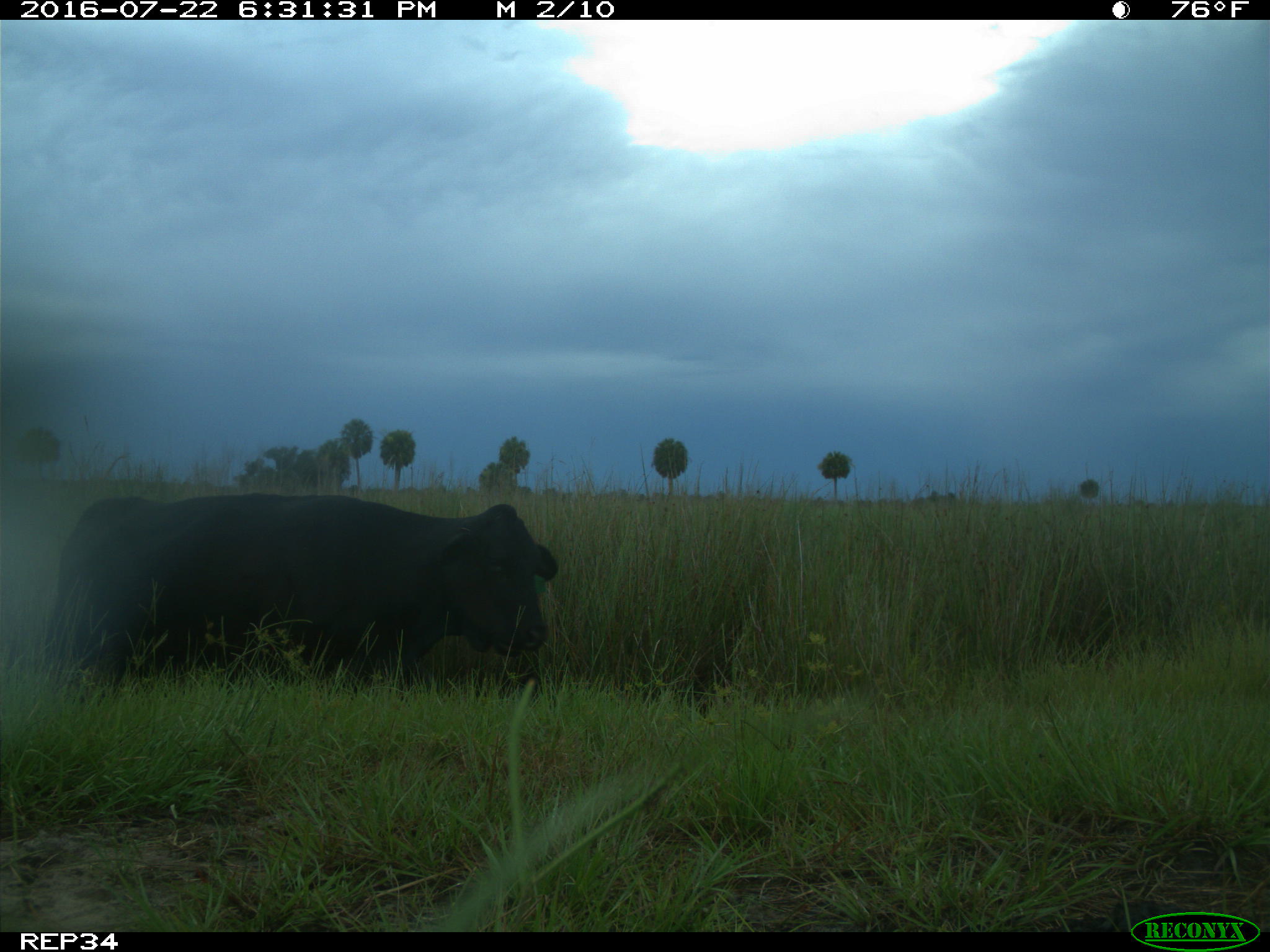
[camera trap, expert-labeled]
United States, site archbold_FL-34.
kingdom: Animalia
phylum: Chordata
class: Mammalia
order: Artiodactyla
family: Bovidae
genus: Bos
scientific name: Bos taurus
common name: domestic cow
Bos taurus (domestic cow).